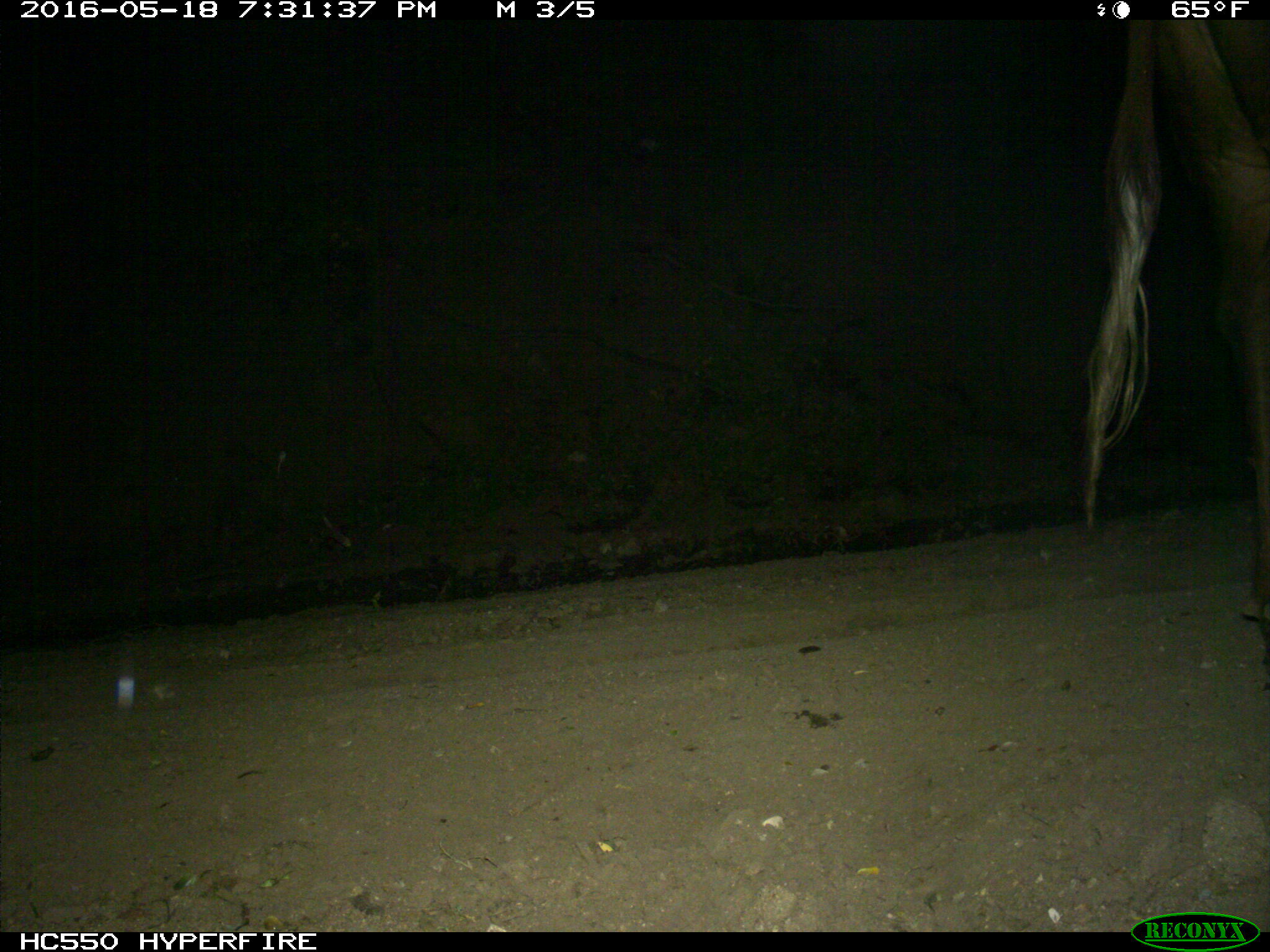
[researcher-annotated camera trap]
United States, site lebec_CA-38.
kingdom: Animalia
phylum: Chordata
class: Mammalia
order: Artiodactyla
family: Bovidae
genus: Bos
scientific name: Bos taurus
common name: domestic cow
Bos taurus (domestic cow).